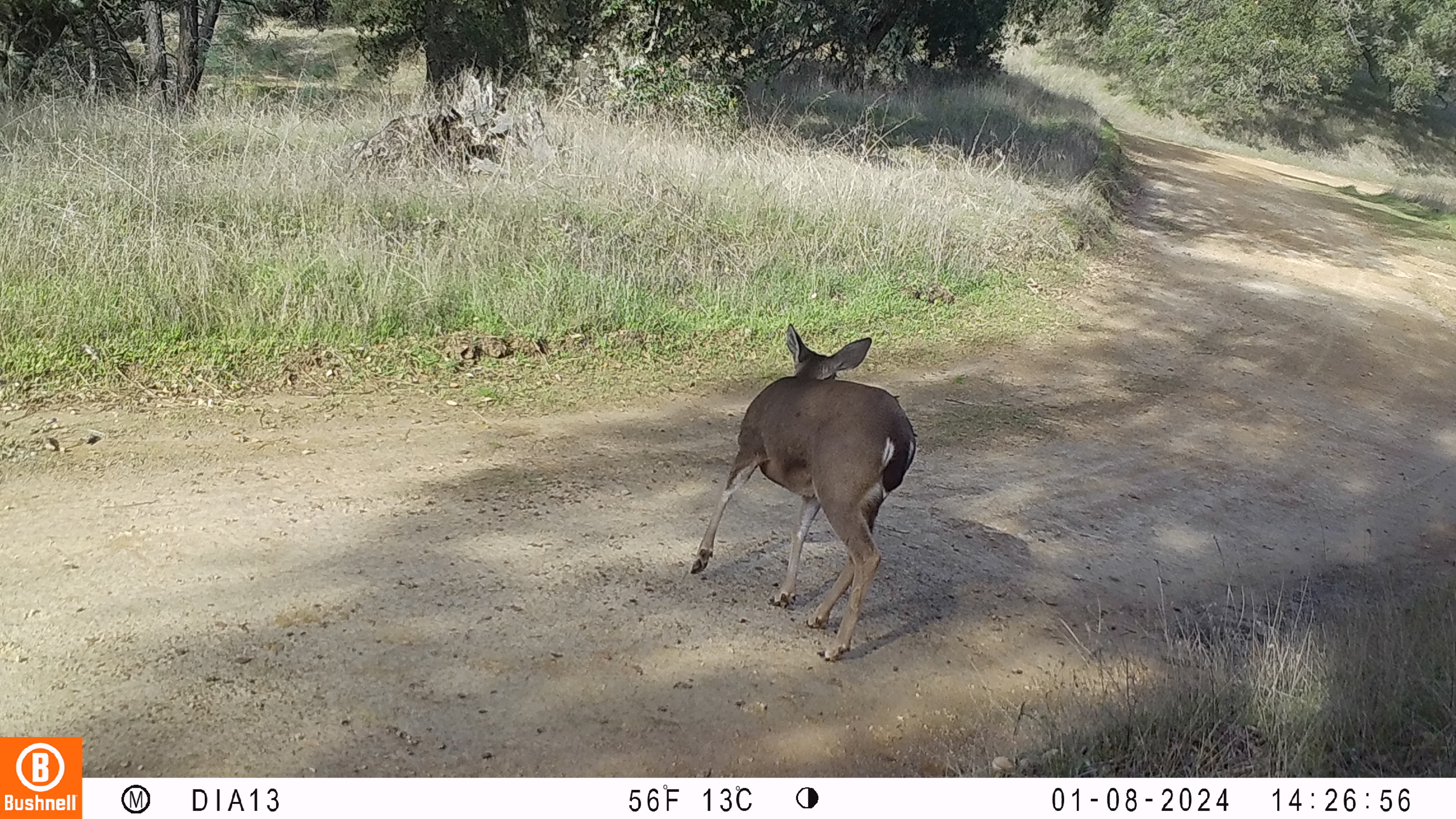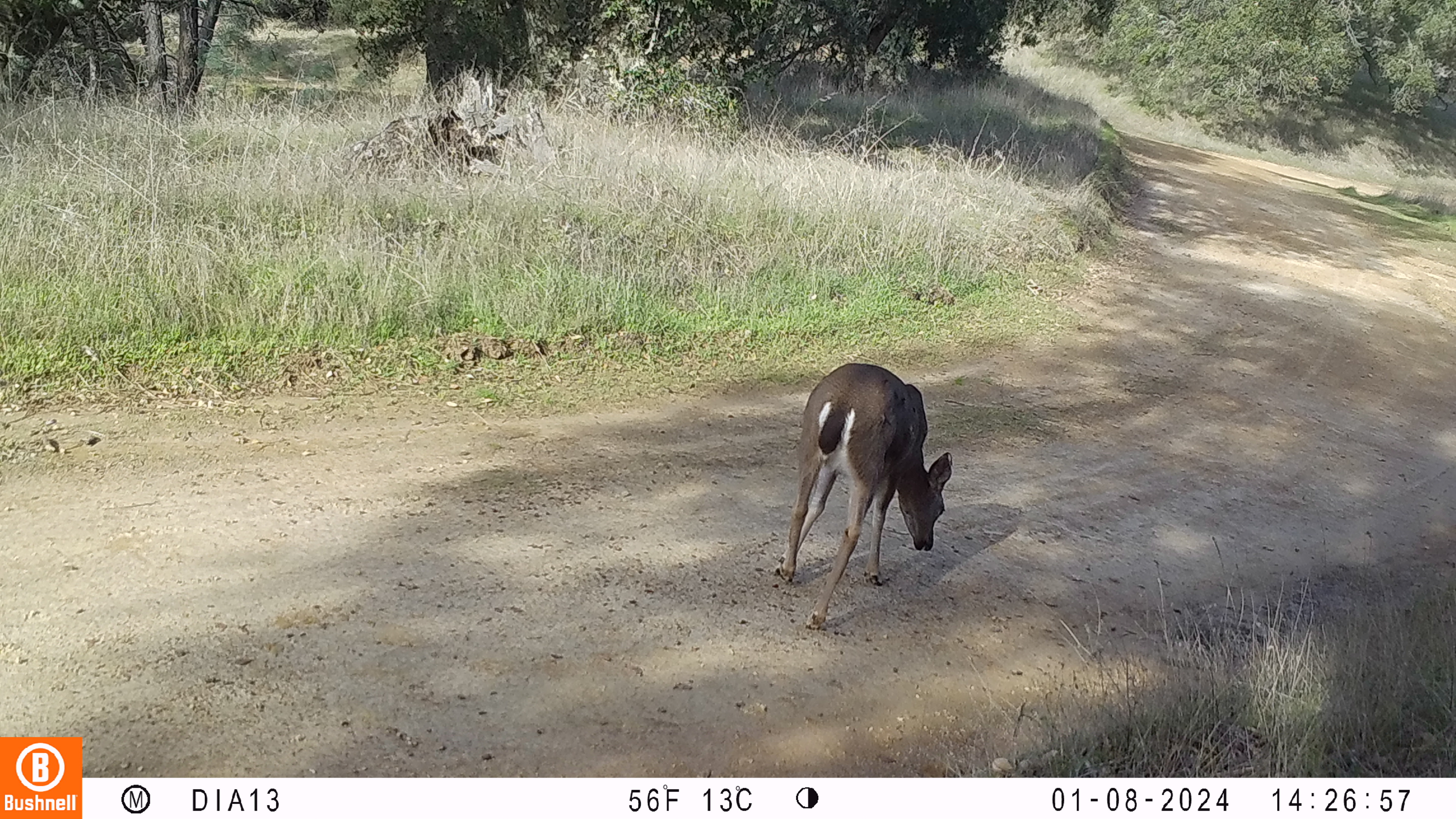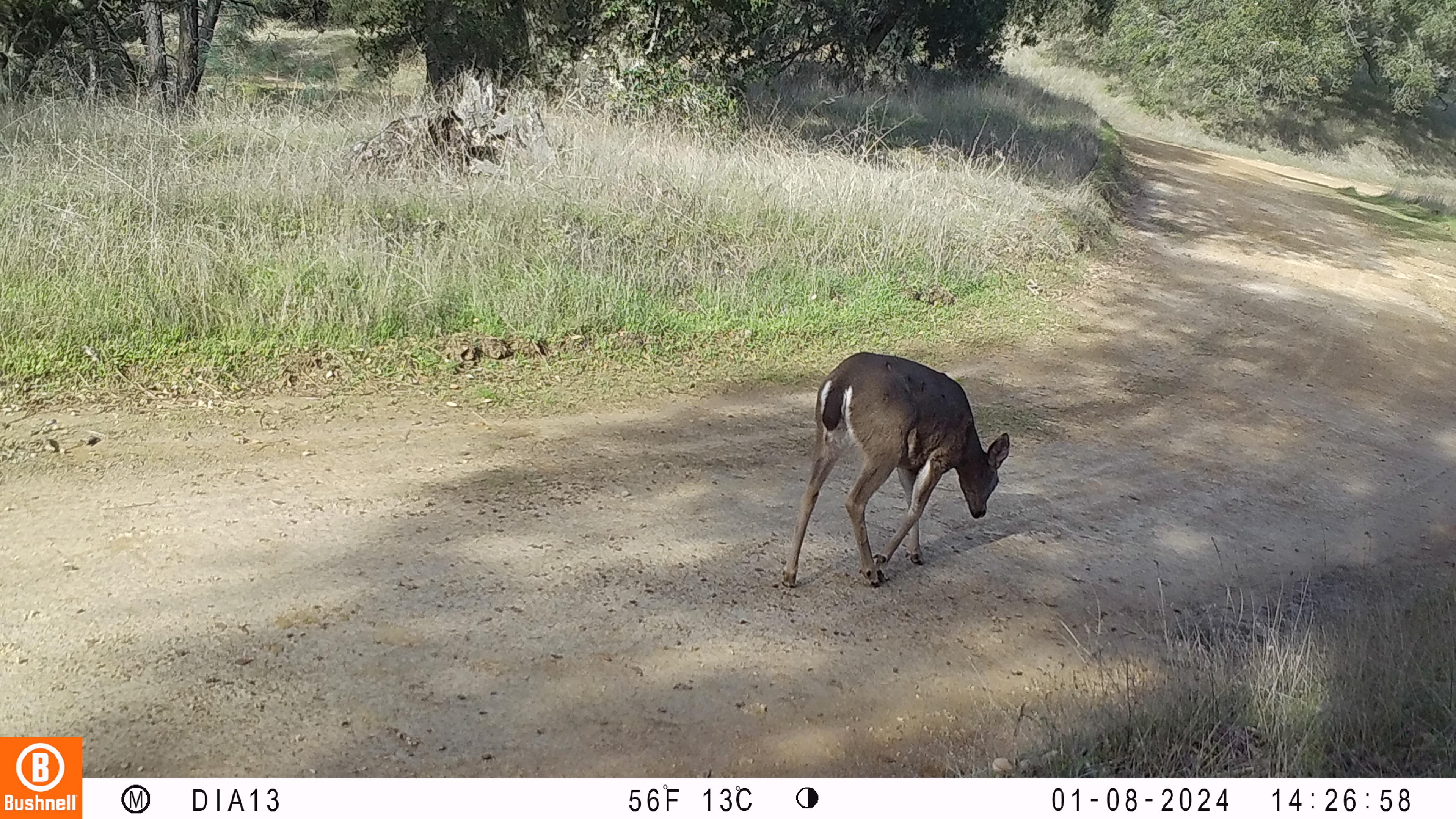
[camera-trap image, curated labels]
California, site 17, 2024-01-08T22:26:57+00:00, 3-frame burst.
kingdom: Animalia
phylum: Chordata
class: Mammalia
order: Artiodactyla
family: Cervidae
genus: Odocoileus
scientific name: Odocoileus hemionus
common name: mule deer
Mule deer (Odocoileus hemionus).